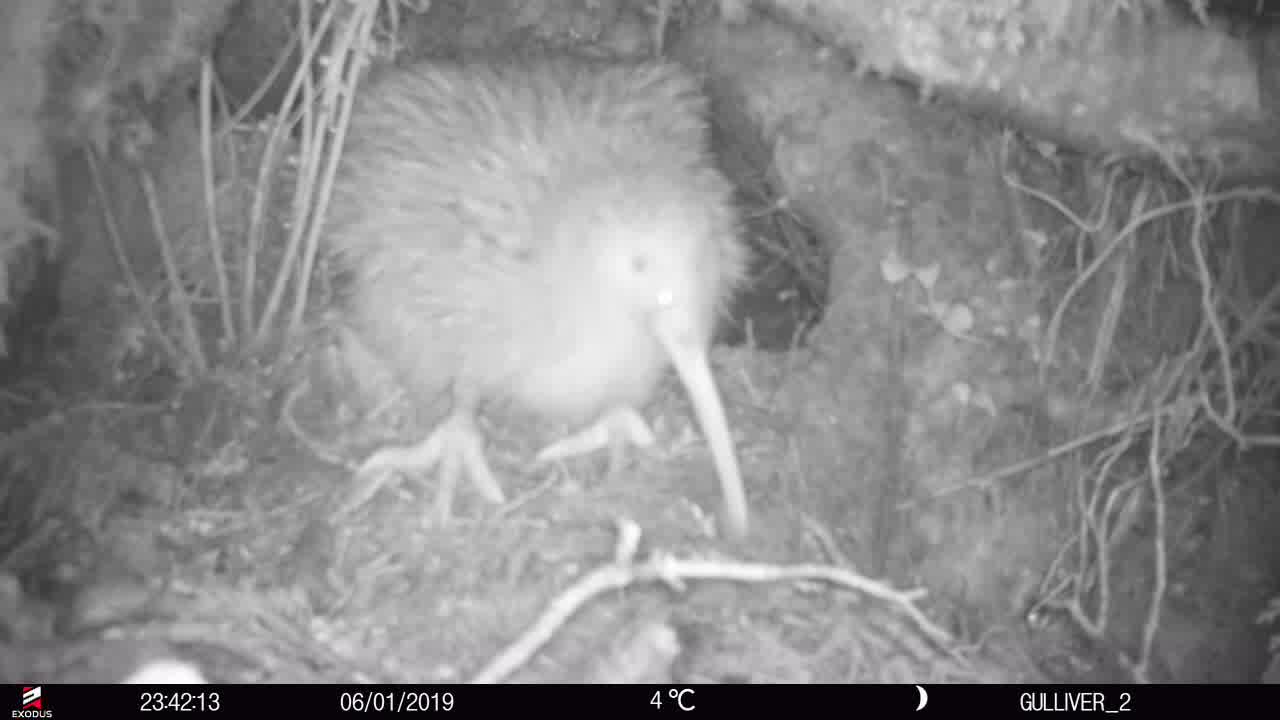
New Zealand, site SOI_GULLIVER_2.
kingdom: Animalia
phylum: Chordata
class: Aves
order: Apterygiformes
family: Apterygidae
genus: Apteryx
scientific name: Apteryx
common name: kiwi